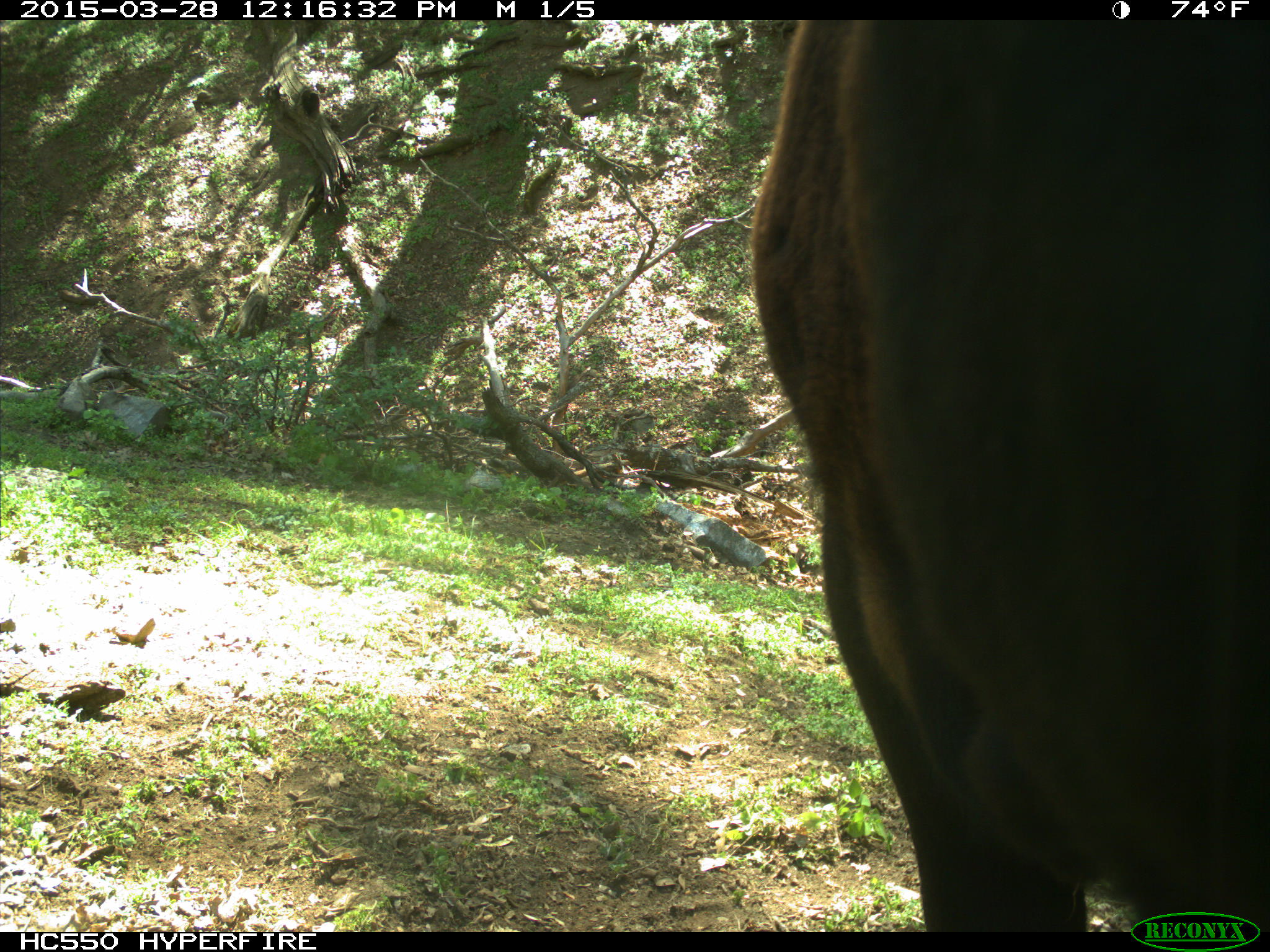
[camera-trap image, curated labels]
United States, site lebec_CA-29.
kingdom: Animalia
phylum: Chordata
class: Mammalia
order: Artiodactyla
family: Bovidae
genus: Bos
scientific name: Bos taurus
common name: domestic cow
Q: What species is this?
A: Bos taurus (domestic cow).